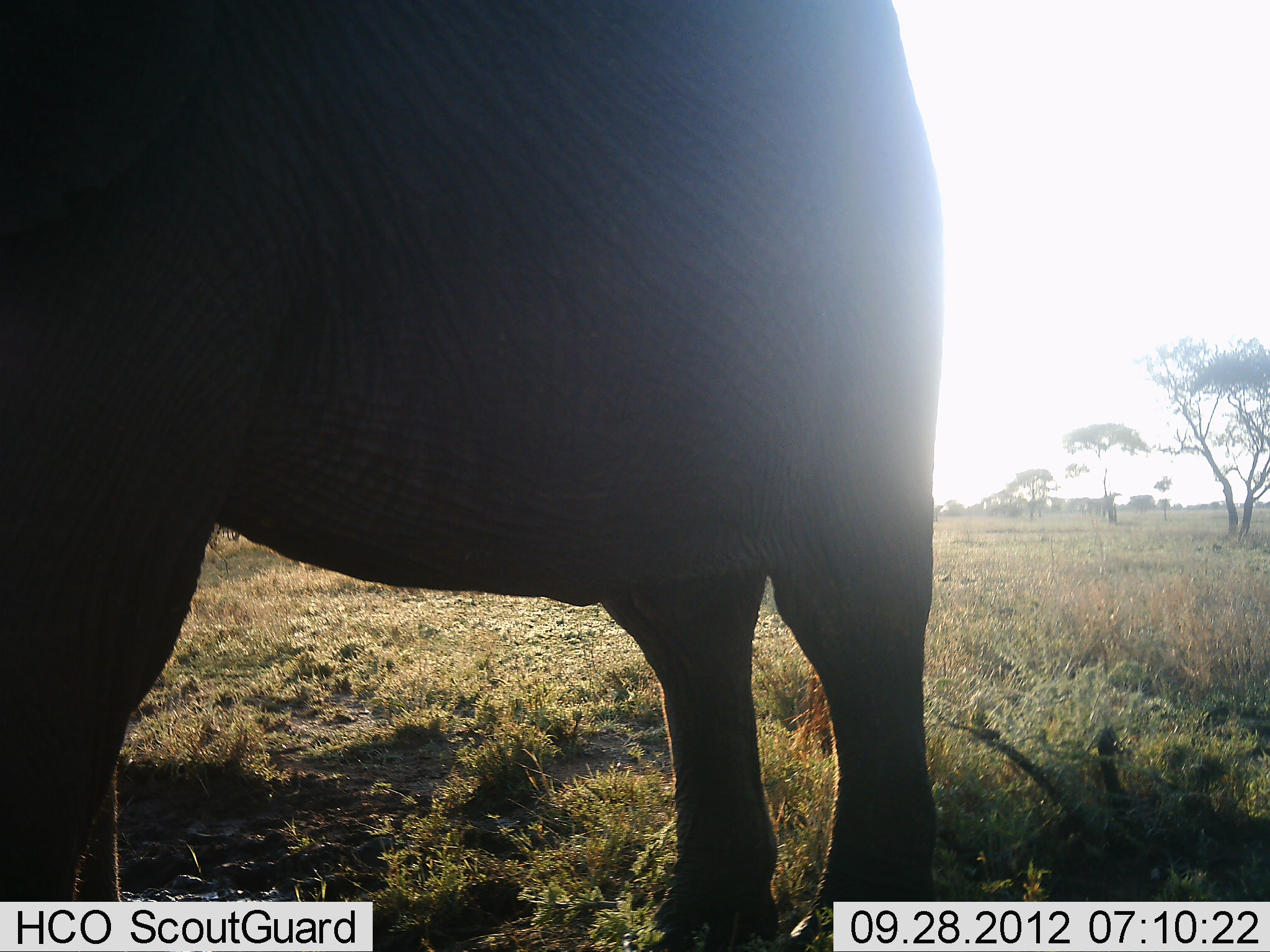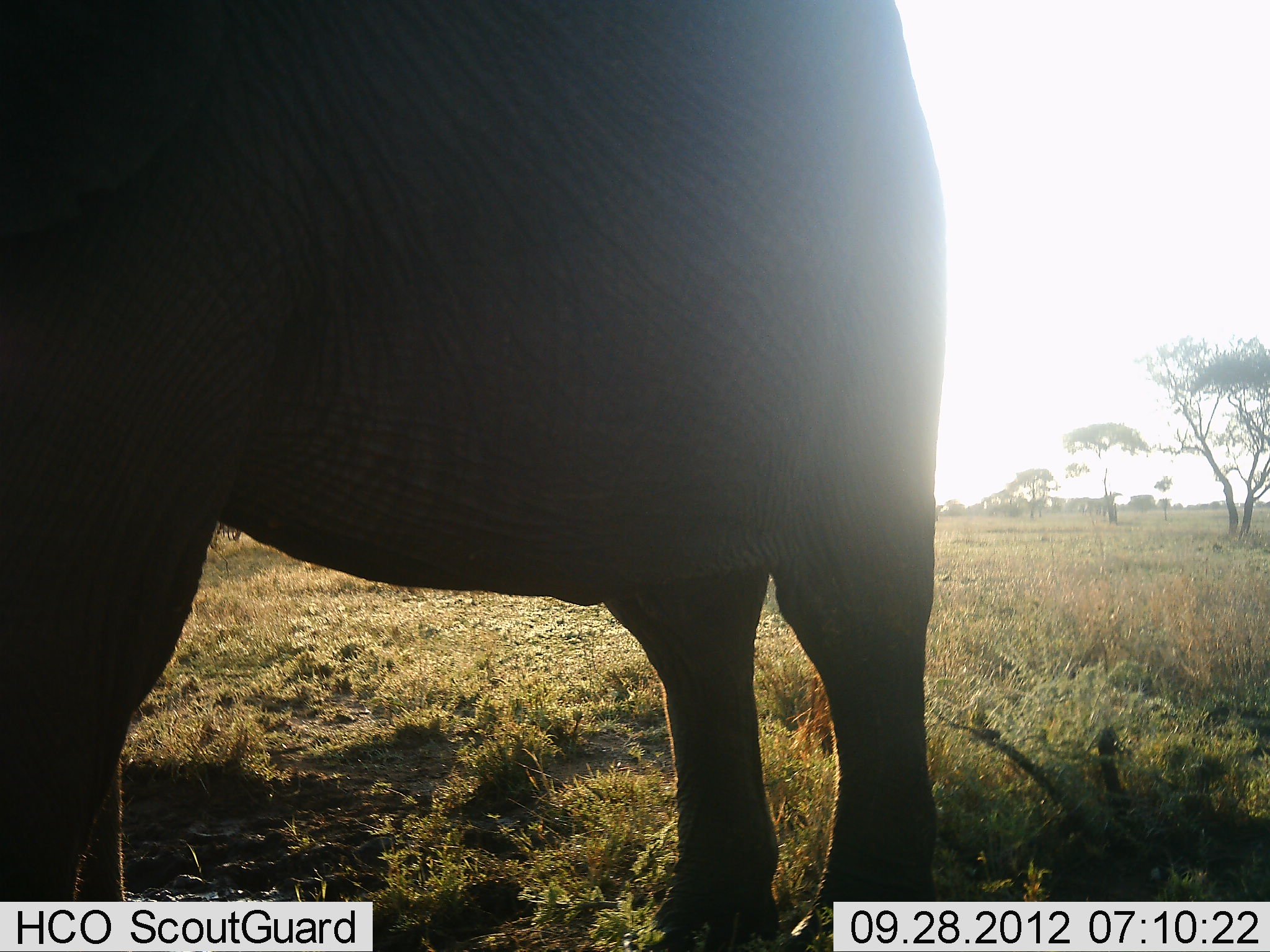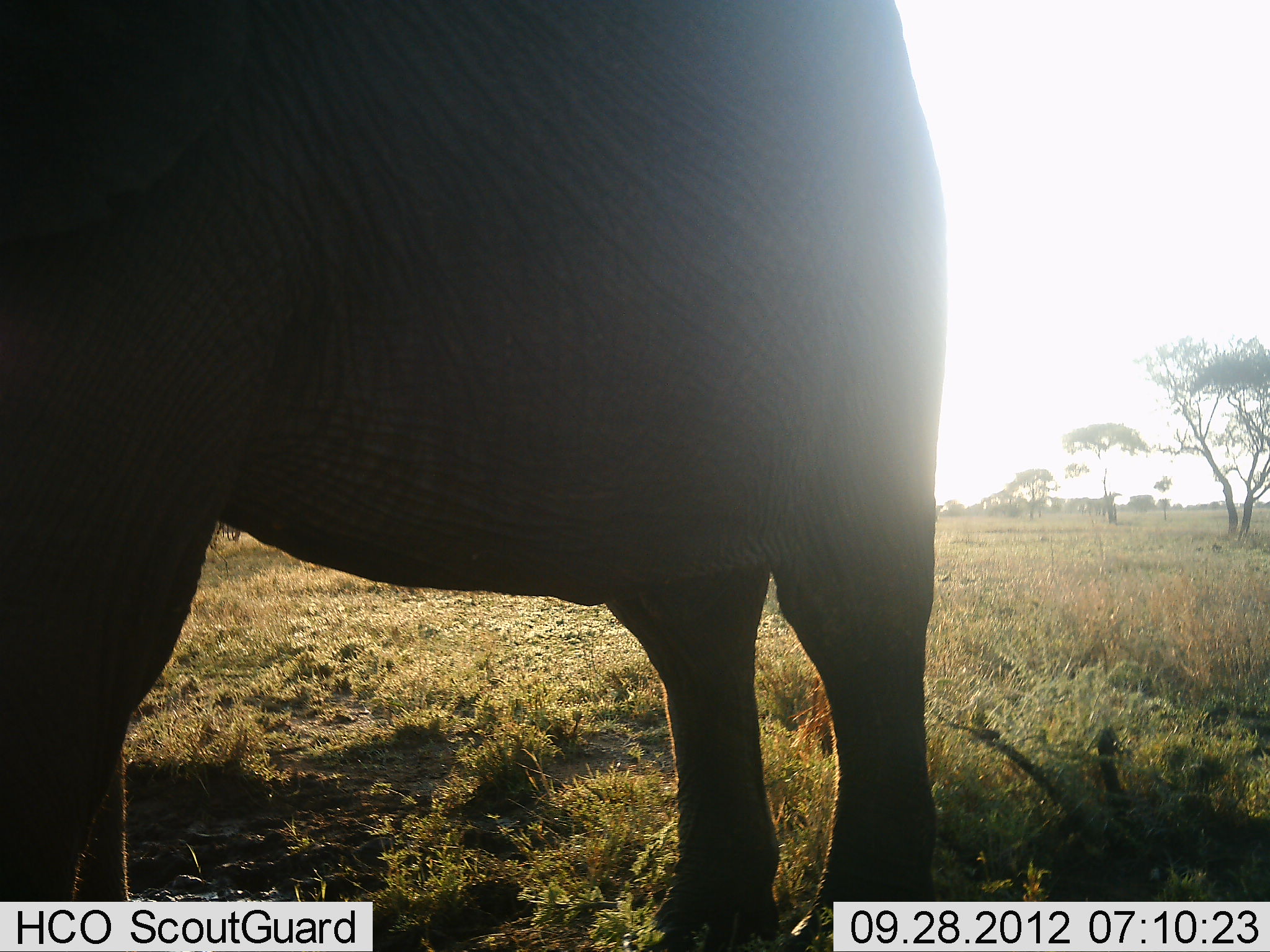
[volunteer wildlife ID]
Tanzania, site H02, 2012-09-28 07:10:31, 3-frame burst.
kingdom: Animalia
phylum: Chordata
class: Mammalia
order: Proboscidea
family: Elephantidae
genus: Loxodonta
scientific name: Loxodonta africana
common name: african bush elephant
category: elephant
Elephant (african bush elephant) (Loxodonta africana), count 1. Behavior (volunteer vote fractions): standing 100%, resting 0%, moving 0%, interacting 0%. Young present (vote fraction): 0%. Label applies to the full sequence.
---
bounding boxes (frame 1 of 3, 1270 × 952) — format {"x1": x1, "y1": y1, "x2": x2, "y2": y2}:
animal: {"x1": 0, "y1": 0, "x2": 939, "y2": 950}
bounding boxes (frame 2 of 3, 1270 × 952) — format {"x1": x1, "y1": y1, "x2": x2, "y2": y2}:
animal: {"x1": 0, "y1": 0, "x2": 948, "y2": 950}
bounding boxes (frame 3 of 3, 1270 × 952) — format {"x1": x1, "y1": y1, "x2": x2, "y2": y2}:
animal: {"x1": 0, "y1": 0, "x2": 948, "y2": 950}